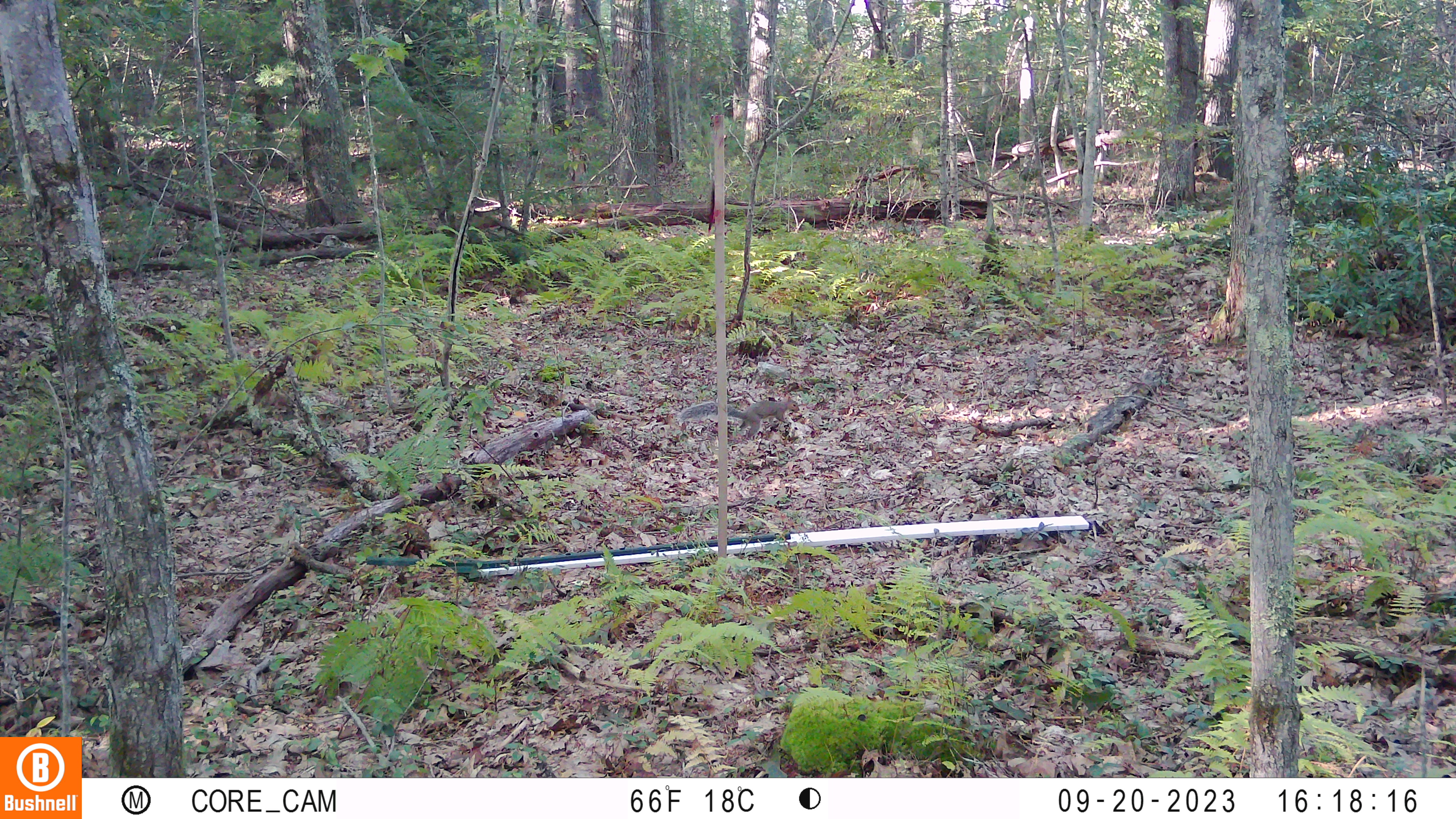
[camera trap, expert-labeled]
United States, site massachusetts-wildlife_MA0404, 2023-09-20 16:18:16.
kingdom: Animalia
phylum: Chordata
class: Mammalia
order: Rodentia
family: Sciuridae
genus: Sciurus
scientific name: Sciurus carolinensis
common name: gray squirrel